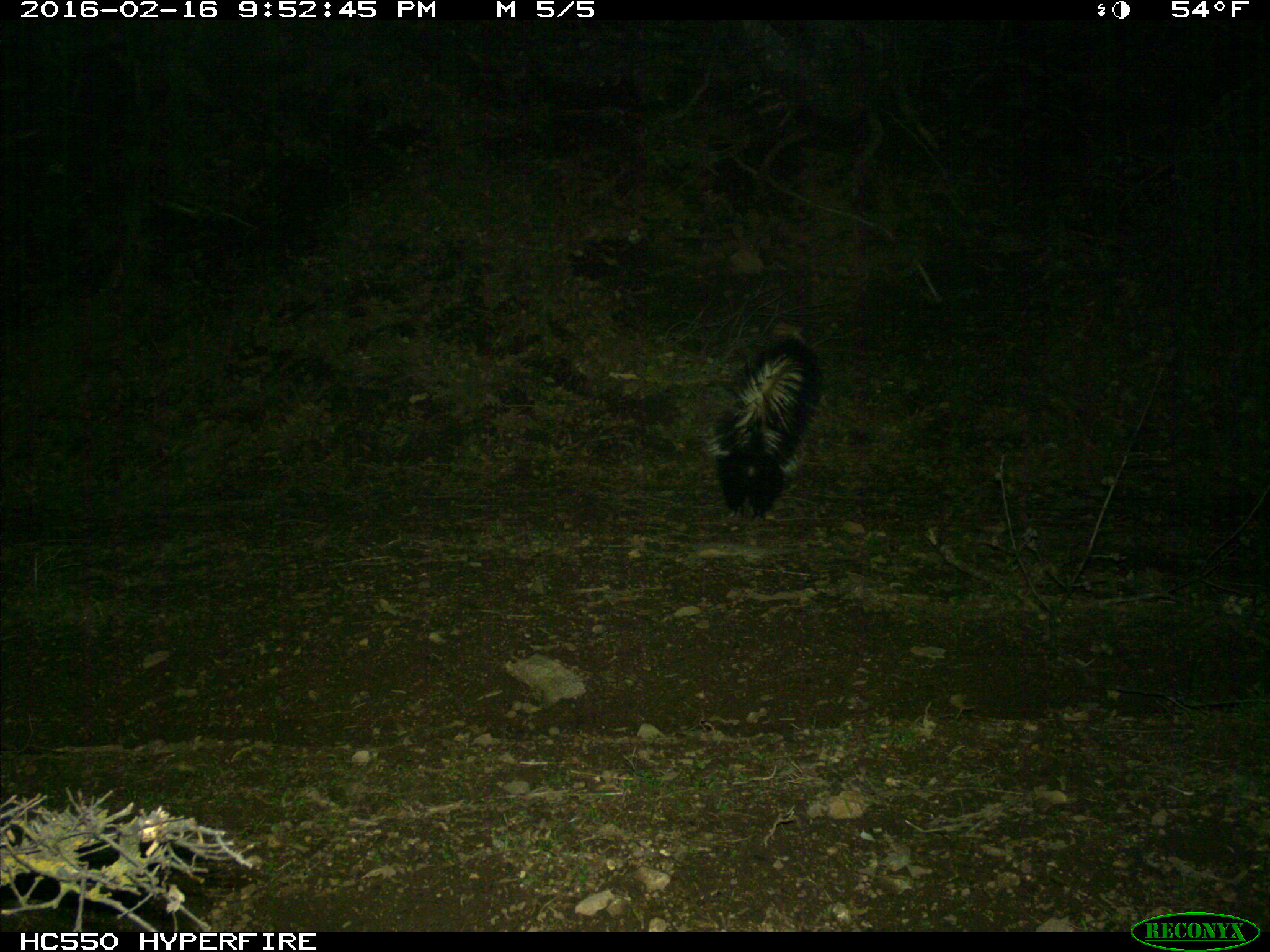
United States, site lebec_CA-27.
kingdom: Animalia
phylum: Chordata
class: Mammalia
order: Carnivora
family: Mephitidae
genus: Mephitis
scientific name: Mephitis mephitis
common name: striped skunk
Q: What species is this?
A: Mephitis mephitis (striped skunk).